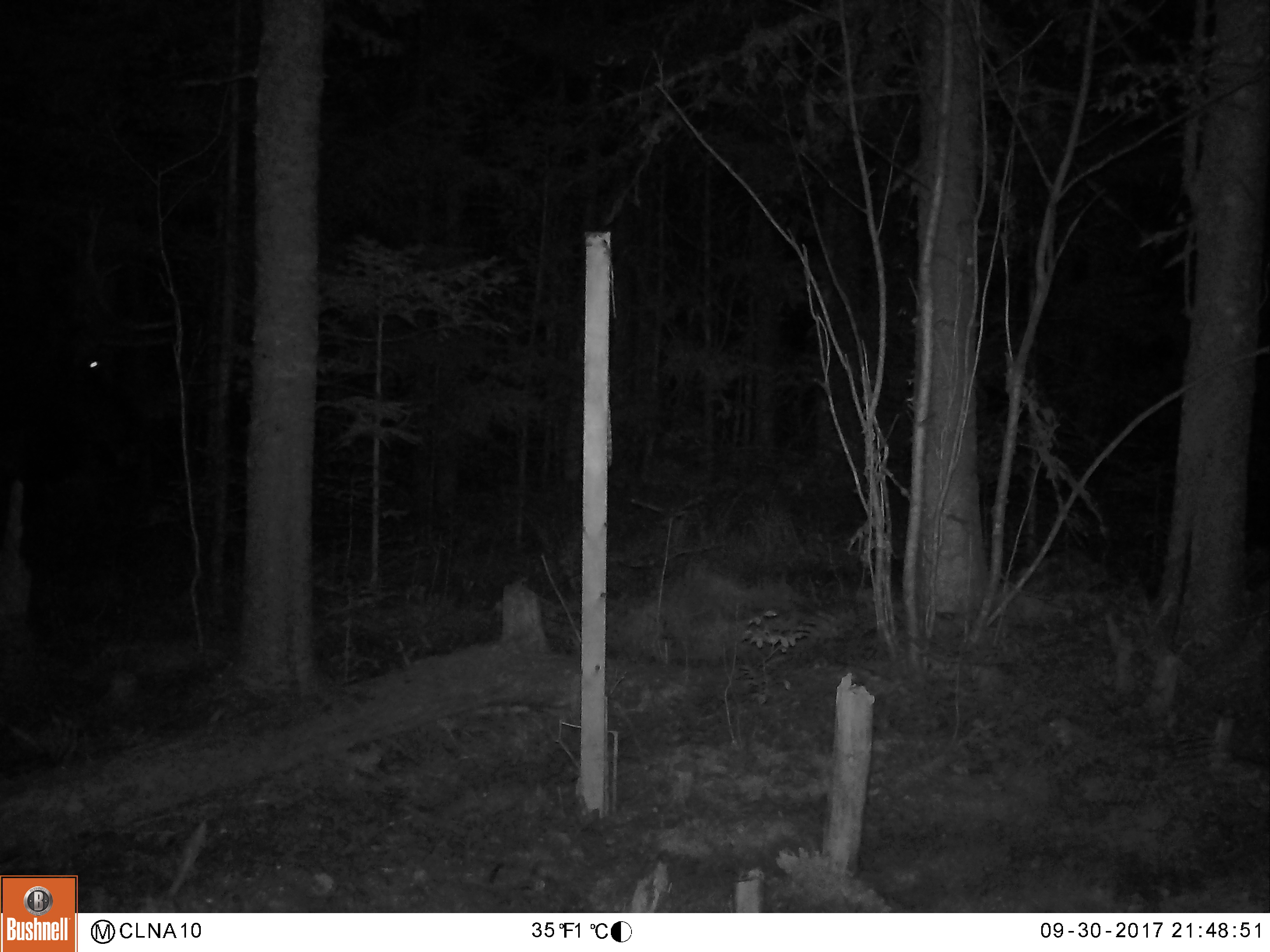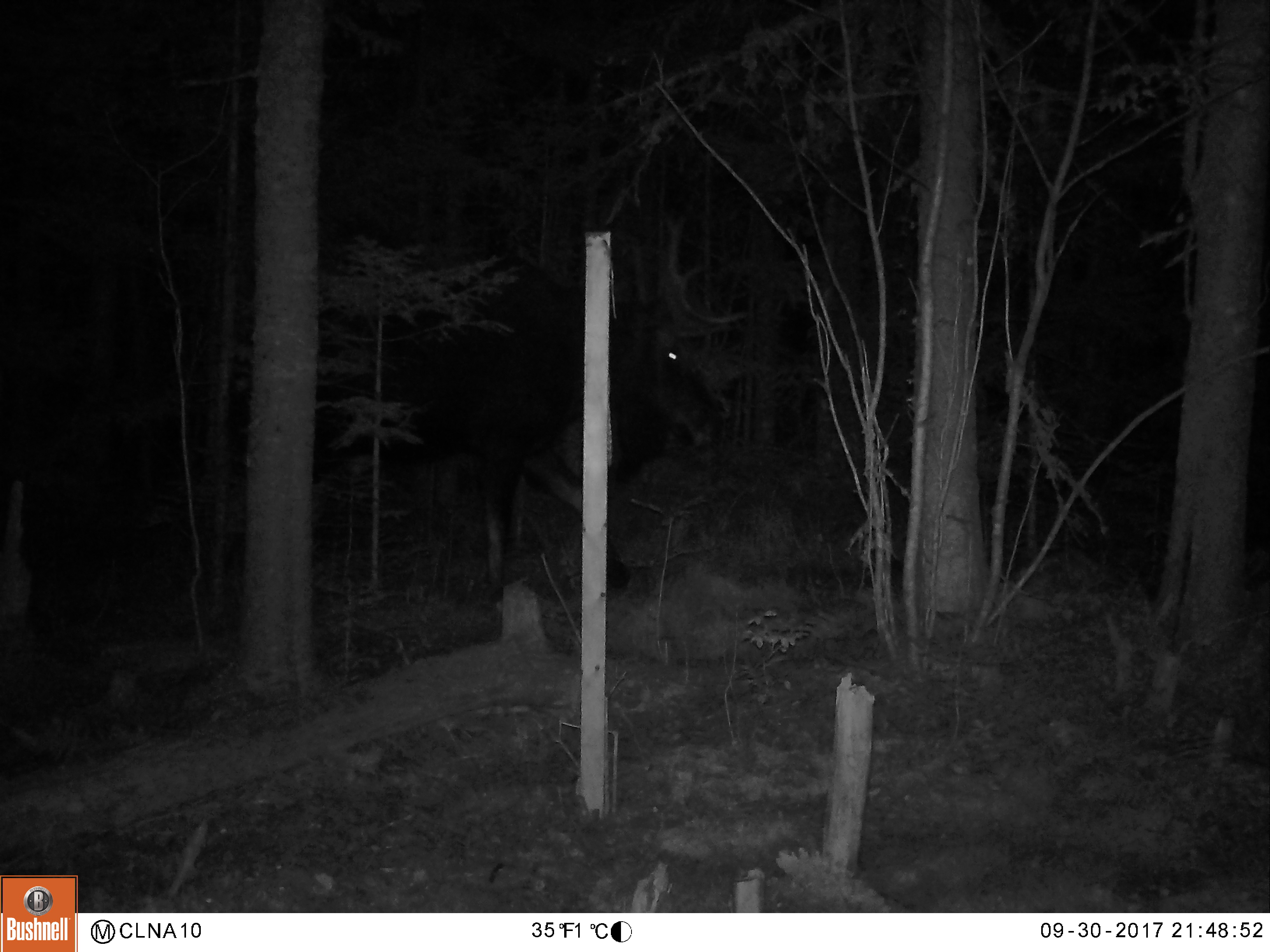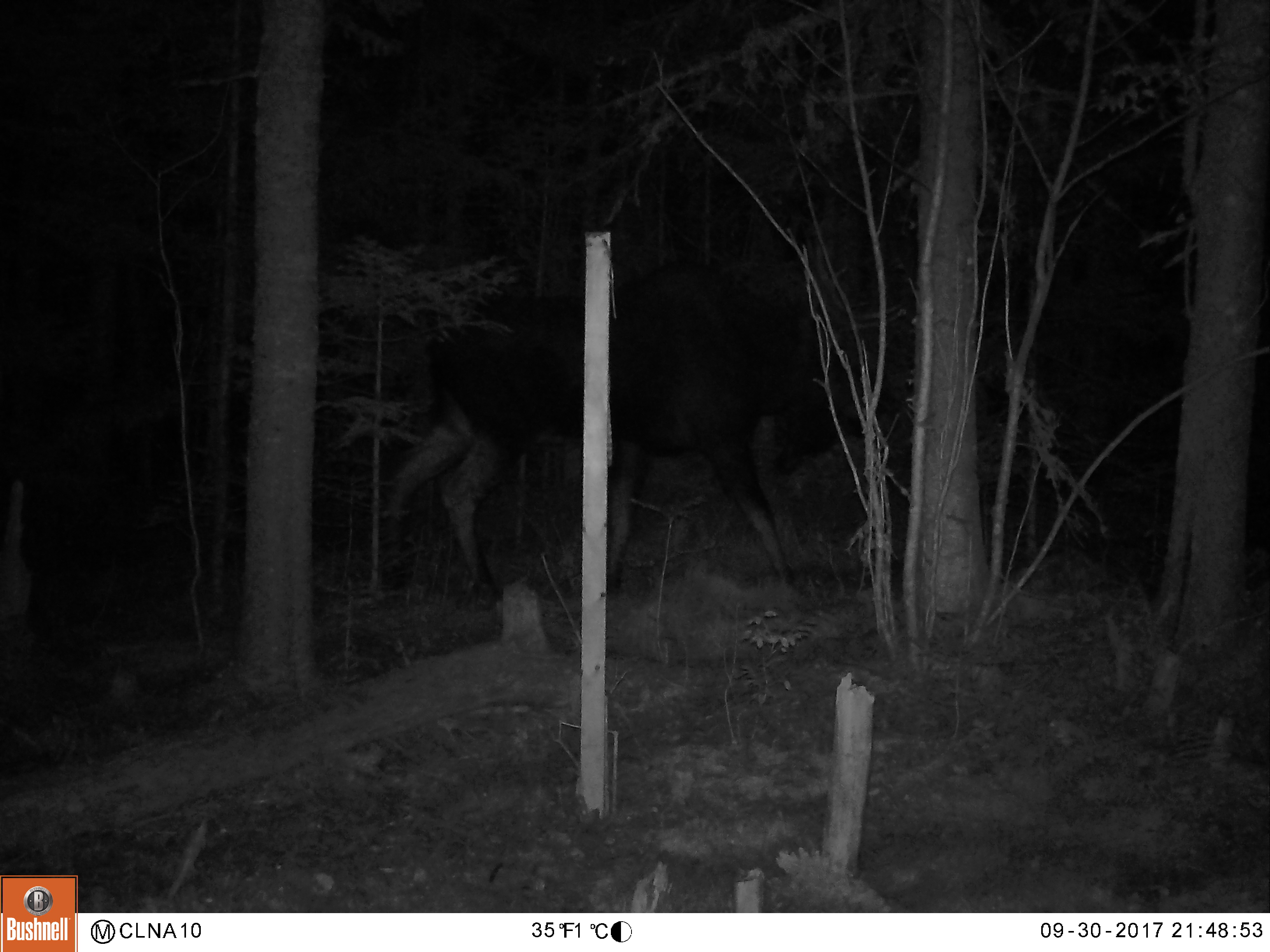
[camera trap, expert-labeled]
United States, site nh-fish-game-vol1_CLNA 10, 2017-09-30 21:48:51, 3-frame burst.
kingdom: Animalia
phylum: Chordata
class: Mammalia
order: Artiodactyla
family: Cervidae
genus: Alces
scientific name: Alces alces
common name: moose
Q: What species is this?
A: Moose (Alces alces).